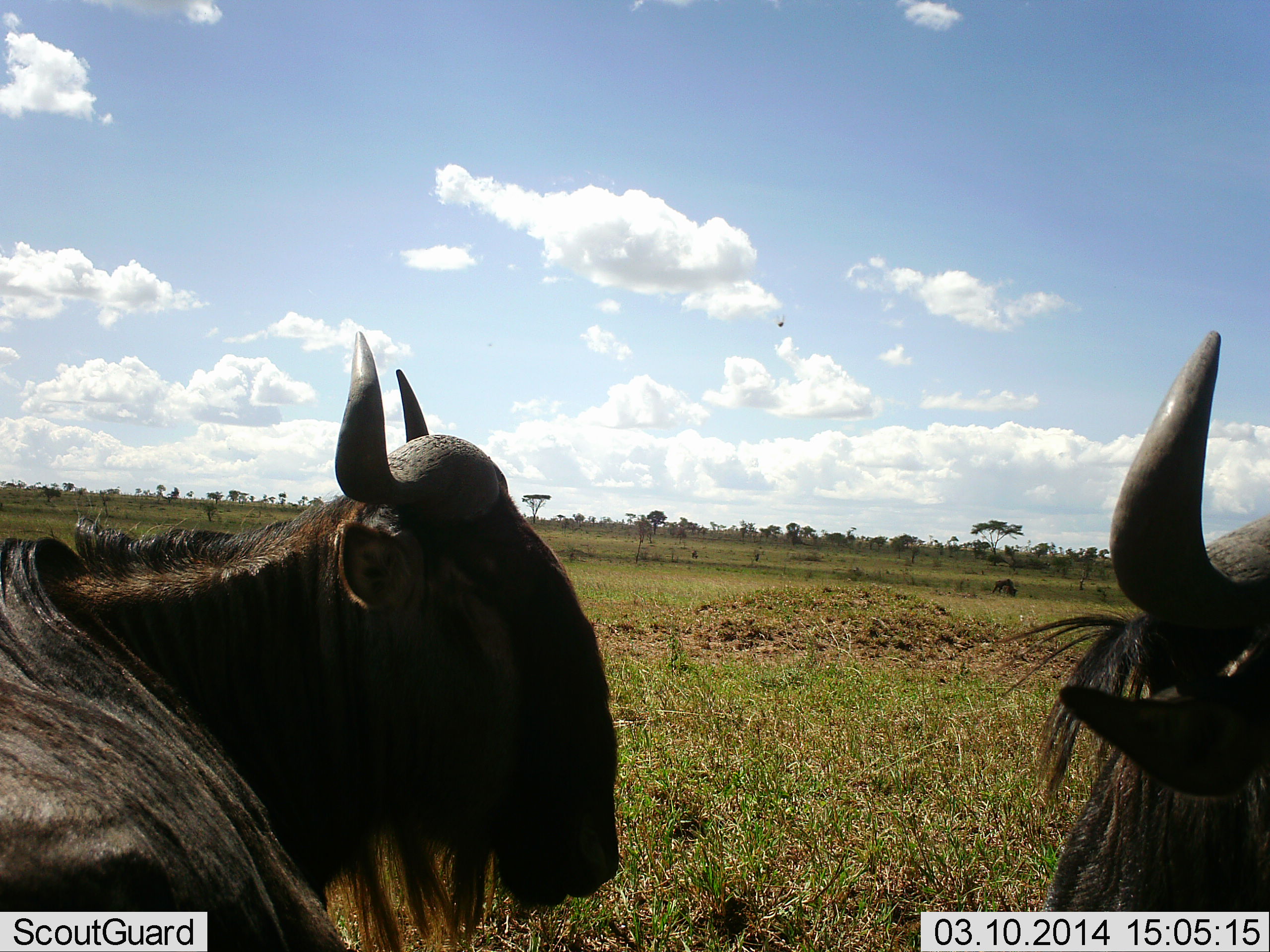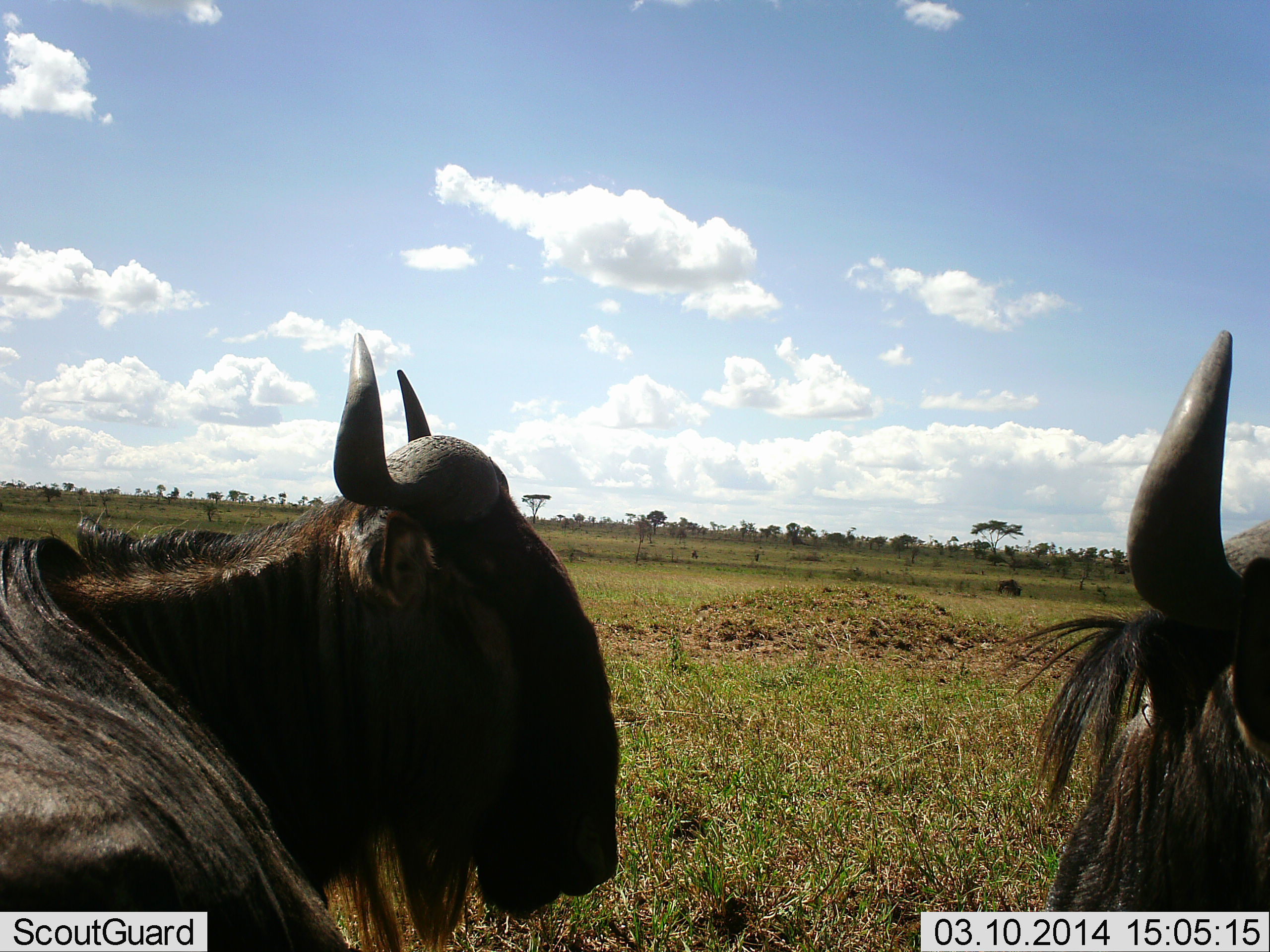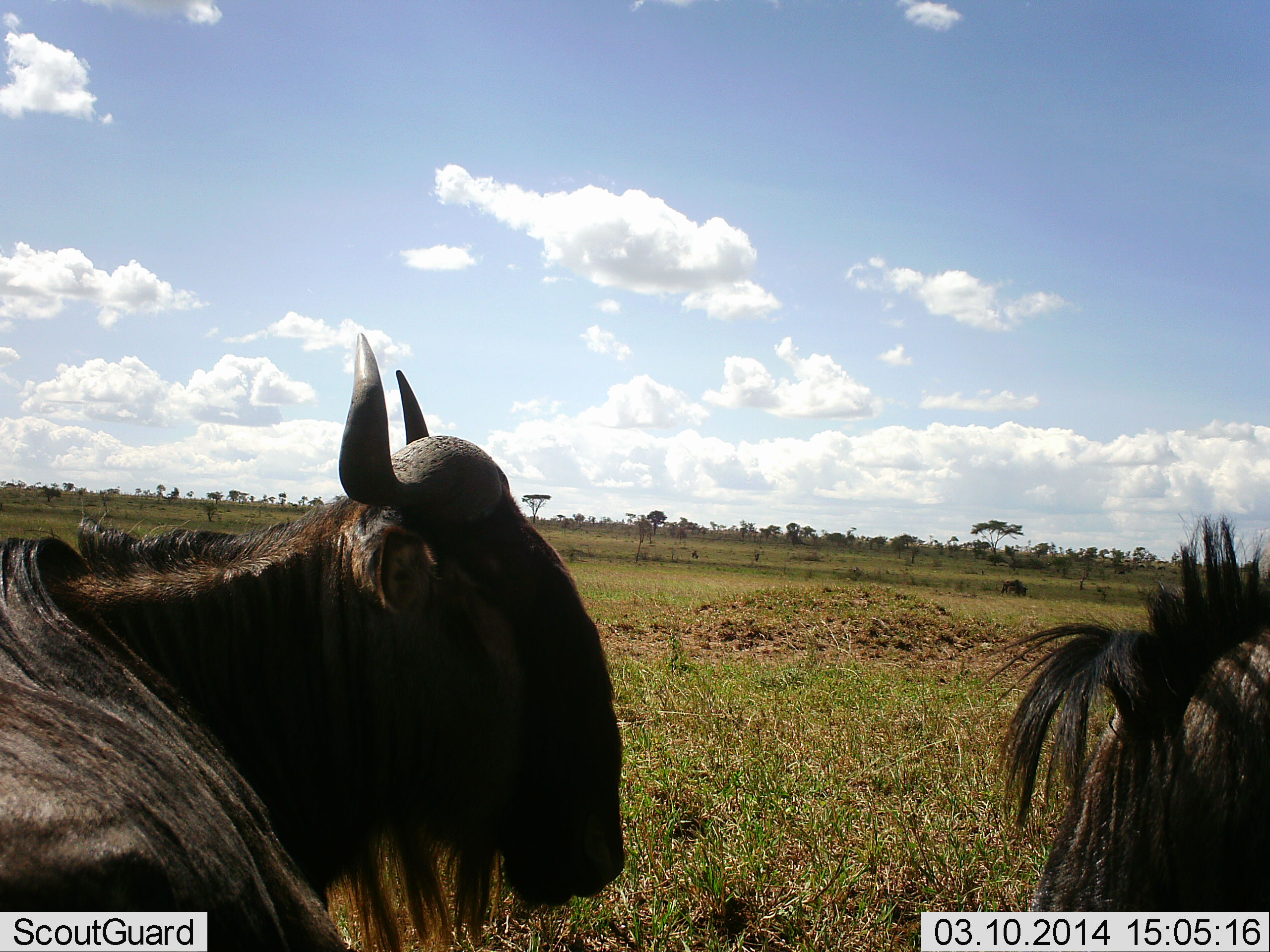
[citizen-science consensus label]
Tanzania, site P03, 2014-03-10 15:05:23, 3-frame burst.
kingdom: Animalia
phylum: Chordata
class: Mammalia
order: Artiodactyla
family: Bovidae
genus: Connochaetes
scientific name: Connochaetes taurinus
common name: blue wildebeest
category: wildebeest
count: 3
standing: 64%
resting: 27%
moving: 27%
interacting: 18%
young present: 0%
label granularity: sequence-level